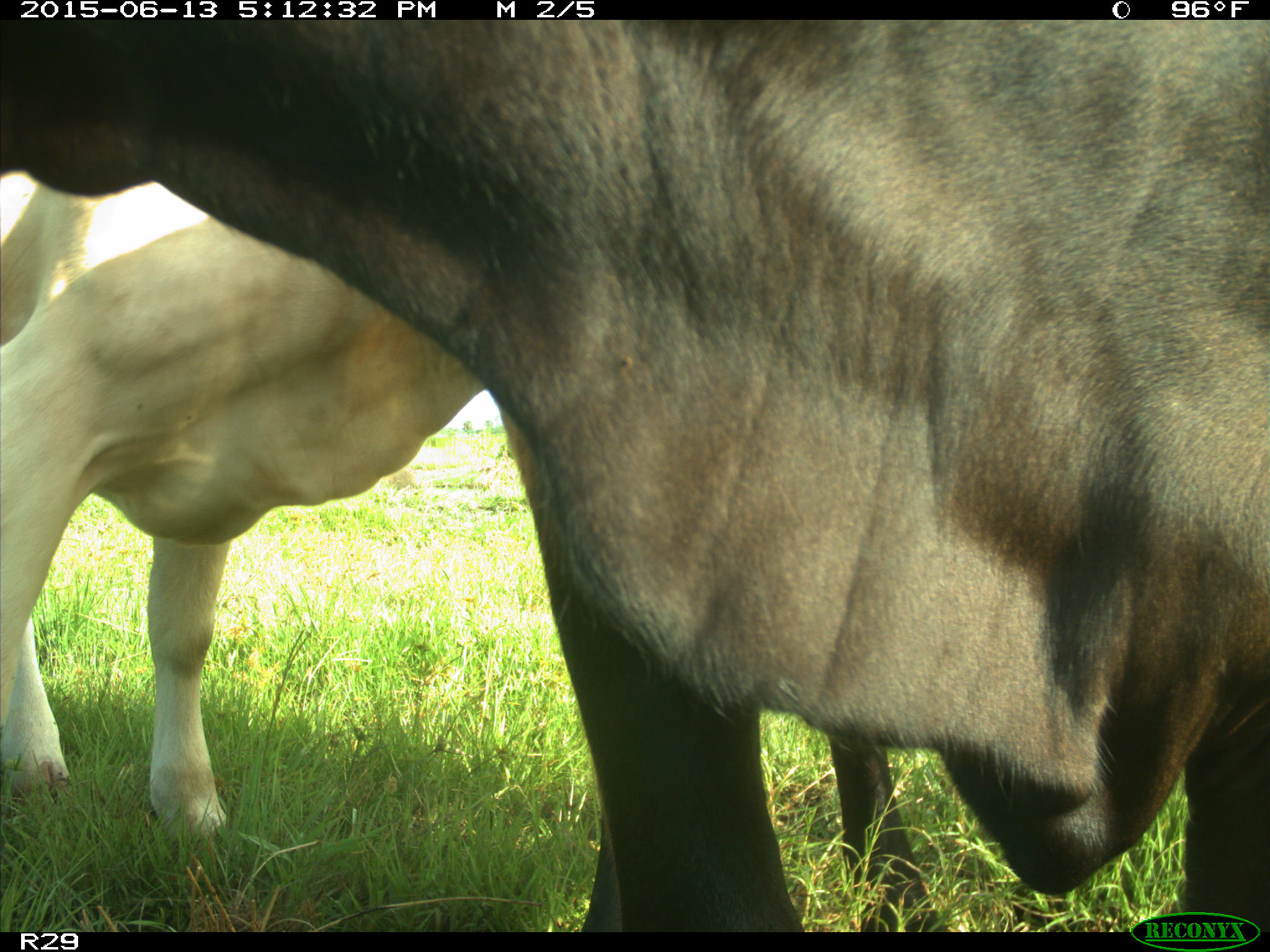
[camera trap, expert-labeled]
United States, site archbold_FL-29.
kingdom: Animalia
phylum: Chordata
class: Mammalia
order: Artiodactyla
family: Bovidae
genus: Bos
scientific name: Bos taurus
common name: domestic cow